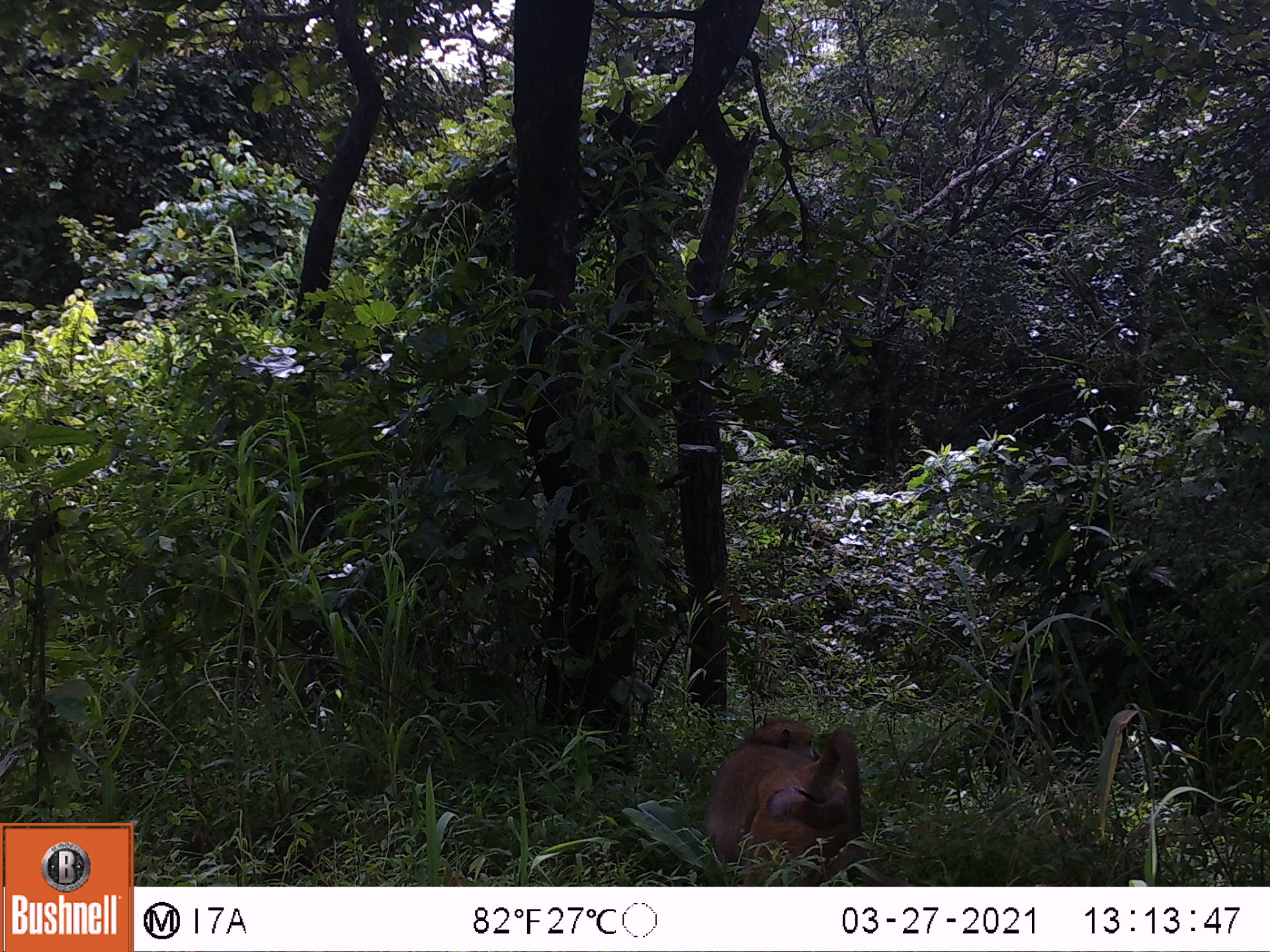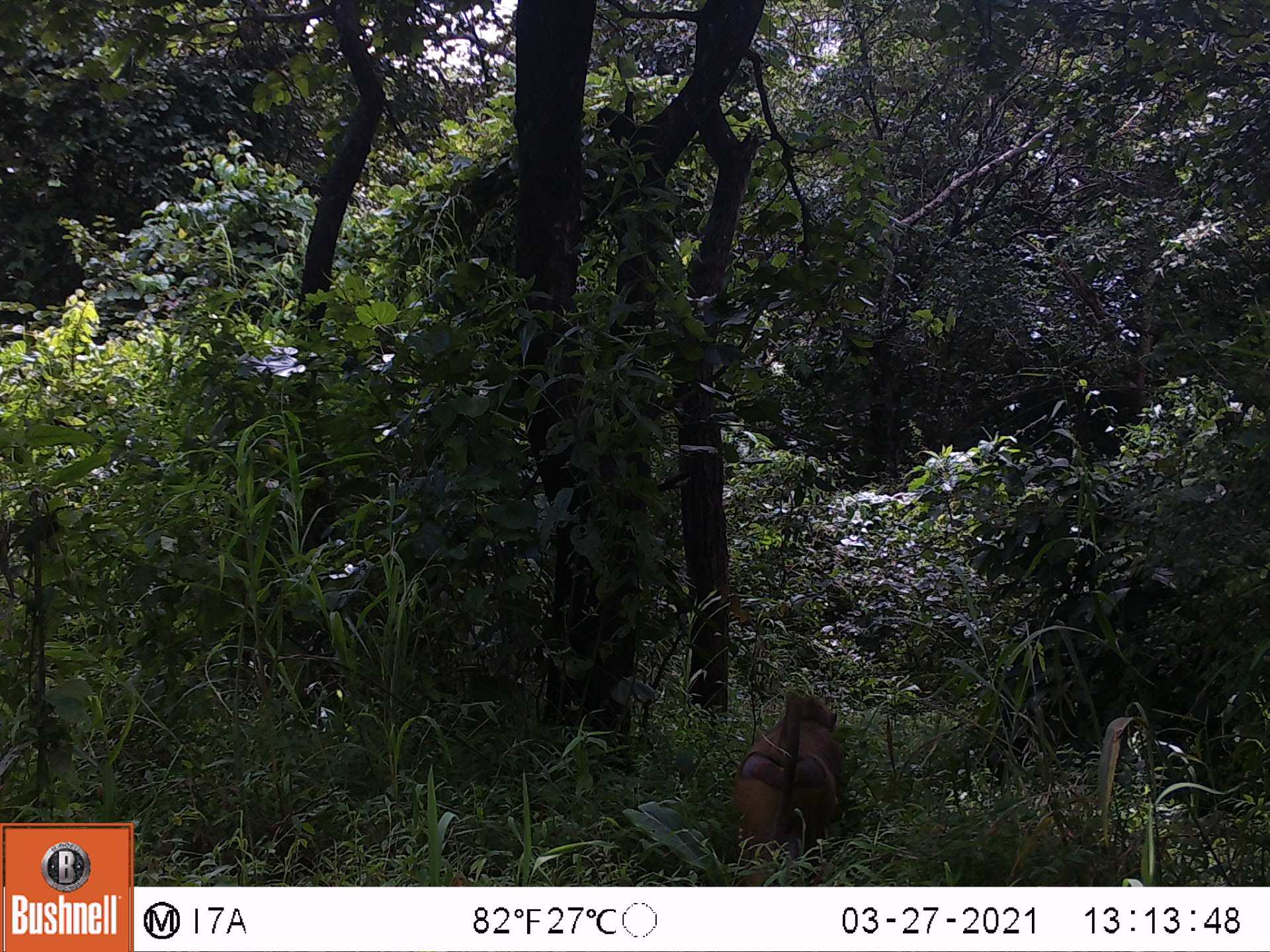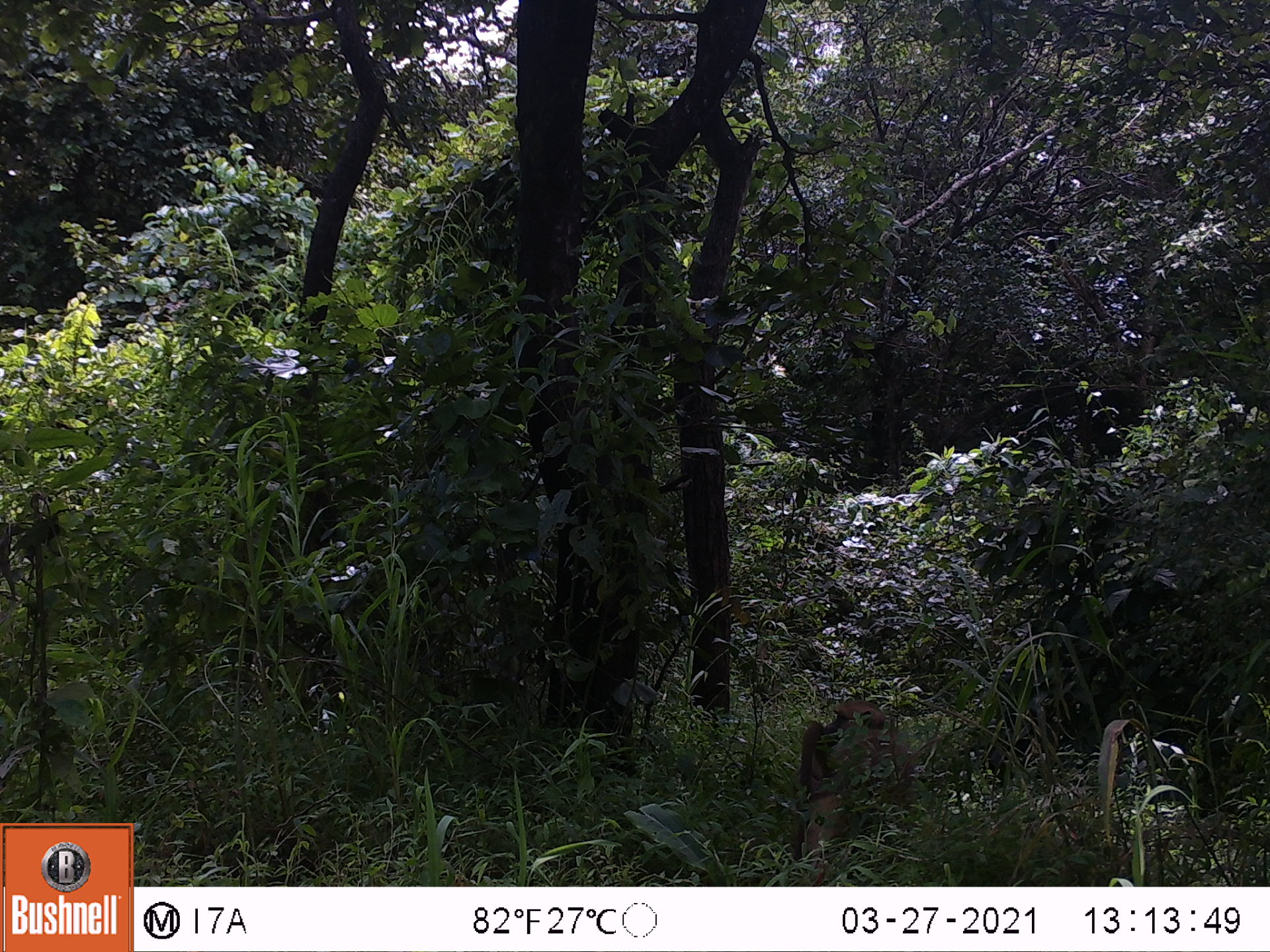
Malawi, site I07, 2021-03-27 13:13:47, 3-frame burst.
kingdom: Animalia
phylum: Chordata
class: Mammalia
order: Primates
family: Cercopithecidae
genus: Papio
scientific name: Papio cynocephalus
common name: yellow baboon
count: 1